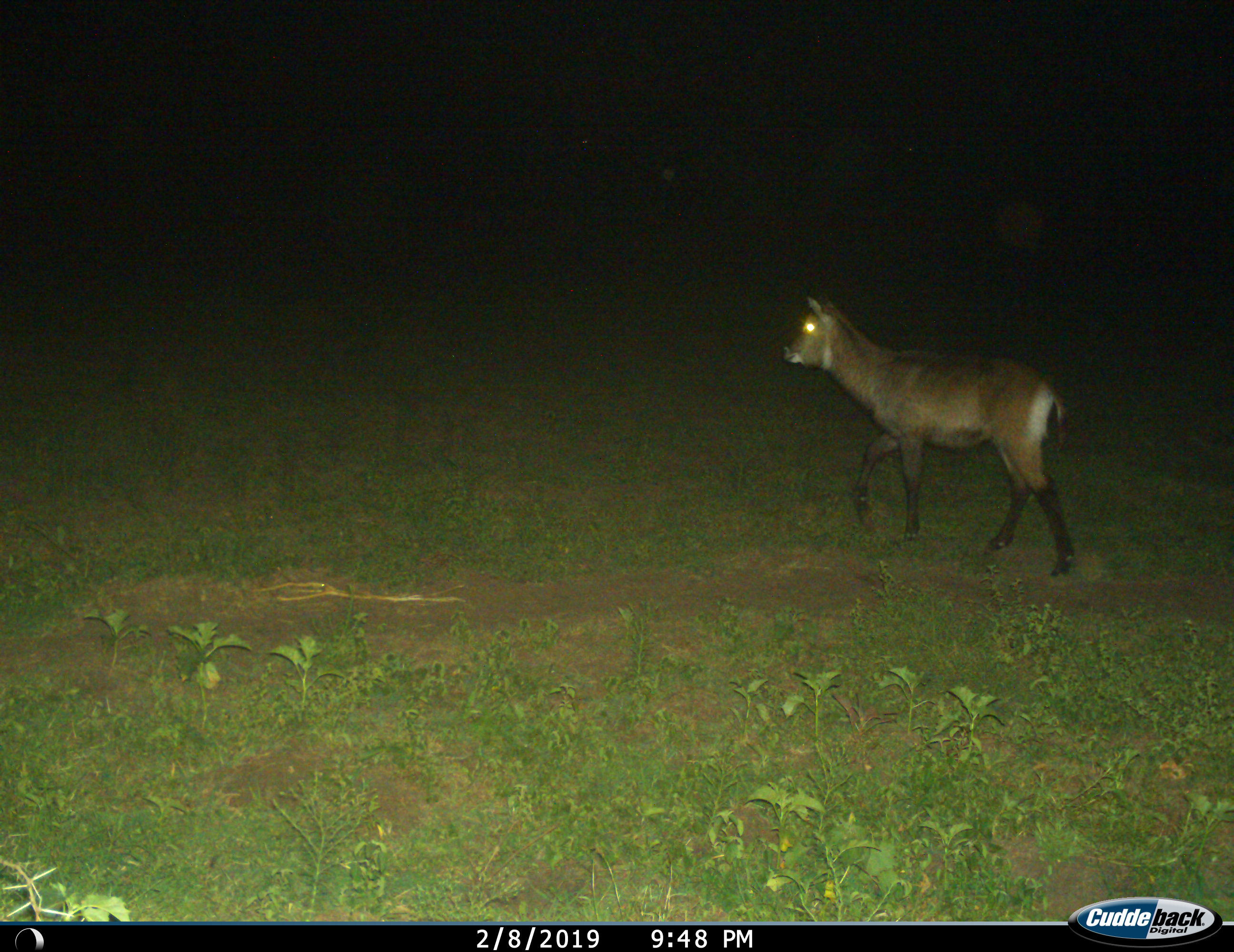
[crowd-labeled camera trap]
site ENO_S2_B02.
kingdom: Animalia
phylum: Chordata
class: Mammalia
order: Artiodactyla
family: Bovidae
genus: Kobus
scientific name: Kobus ellipsiprymnus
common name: waterbuck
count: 1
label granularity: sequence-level